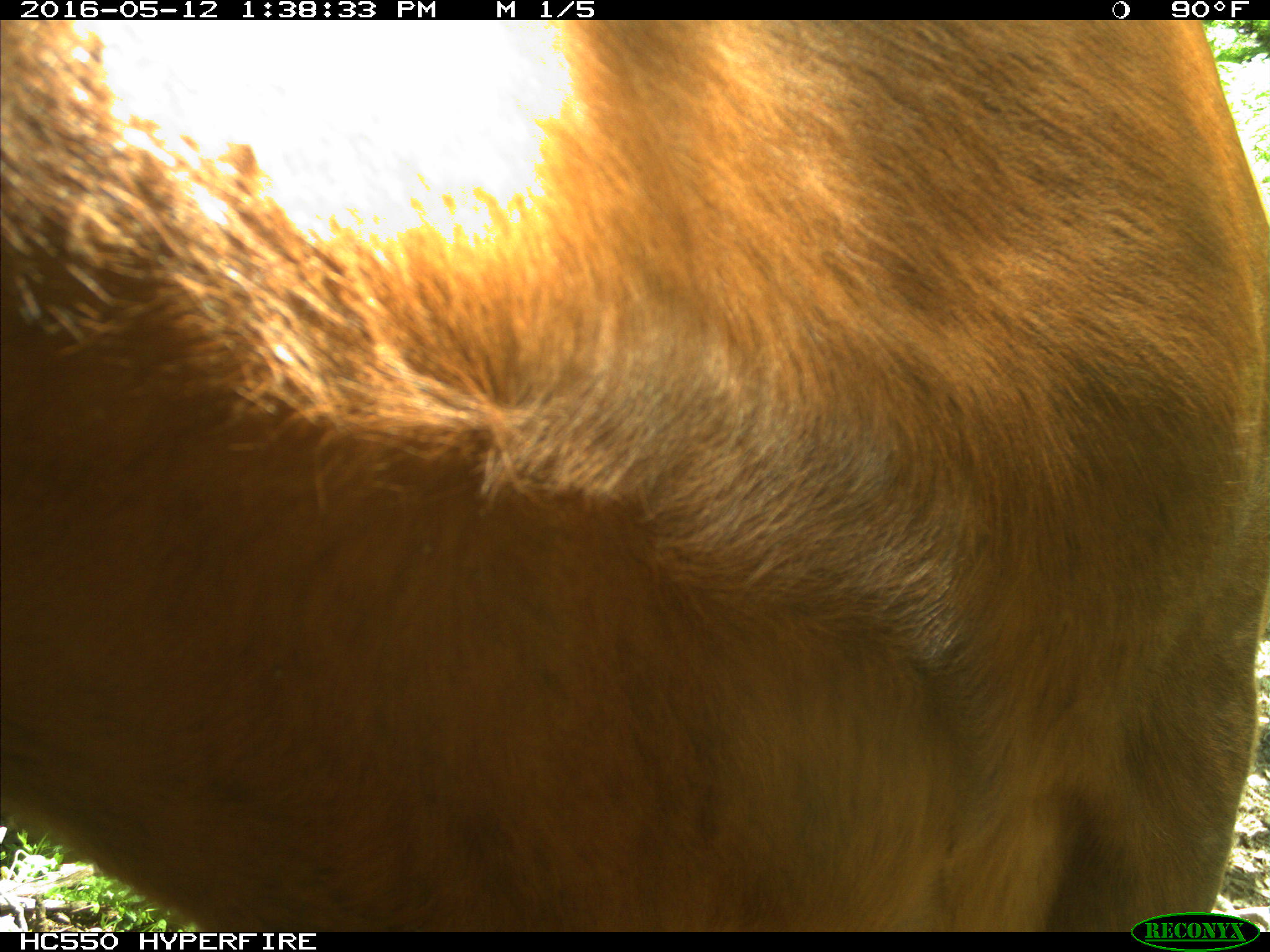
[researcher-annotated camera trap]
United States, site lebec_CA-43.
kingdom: Animalia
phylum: Chordata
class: Mammalia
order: Artiodactyla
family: Bovidae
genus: Bos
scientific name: Bos taurus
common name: domestic cow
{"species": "Bos taurus (domestic cow)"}